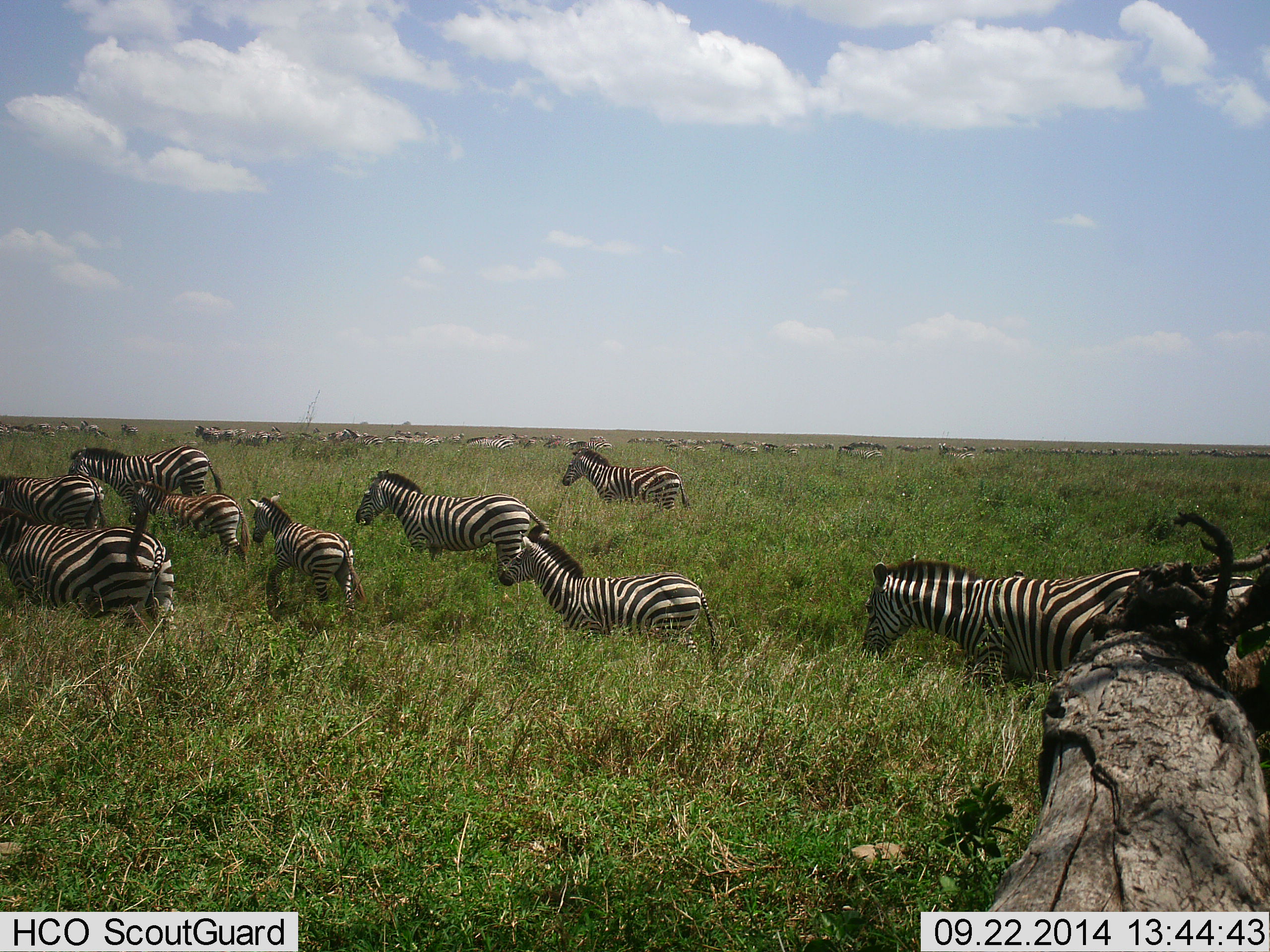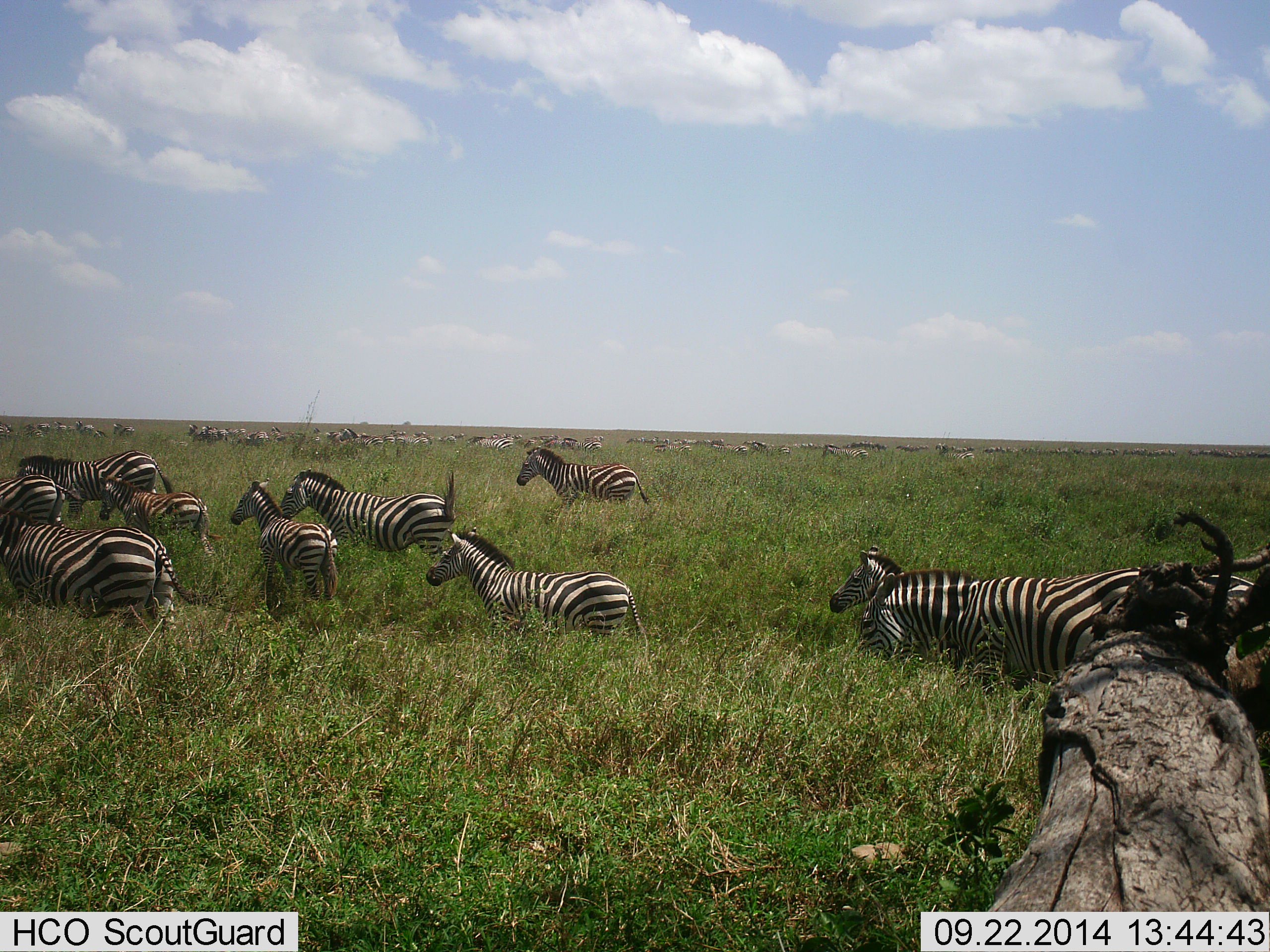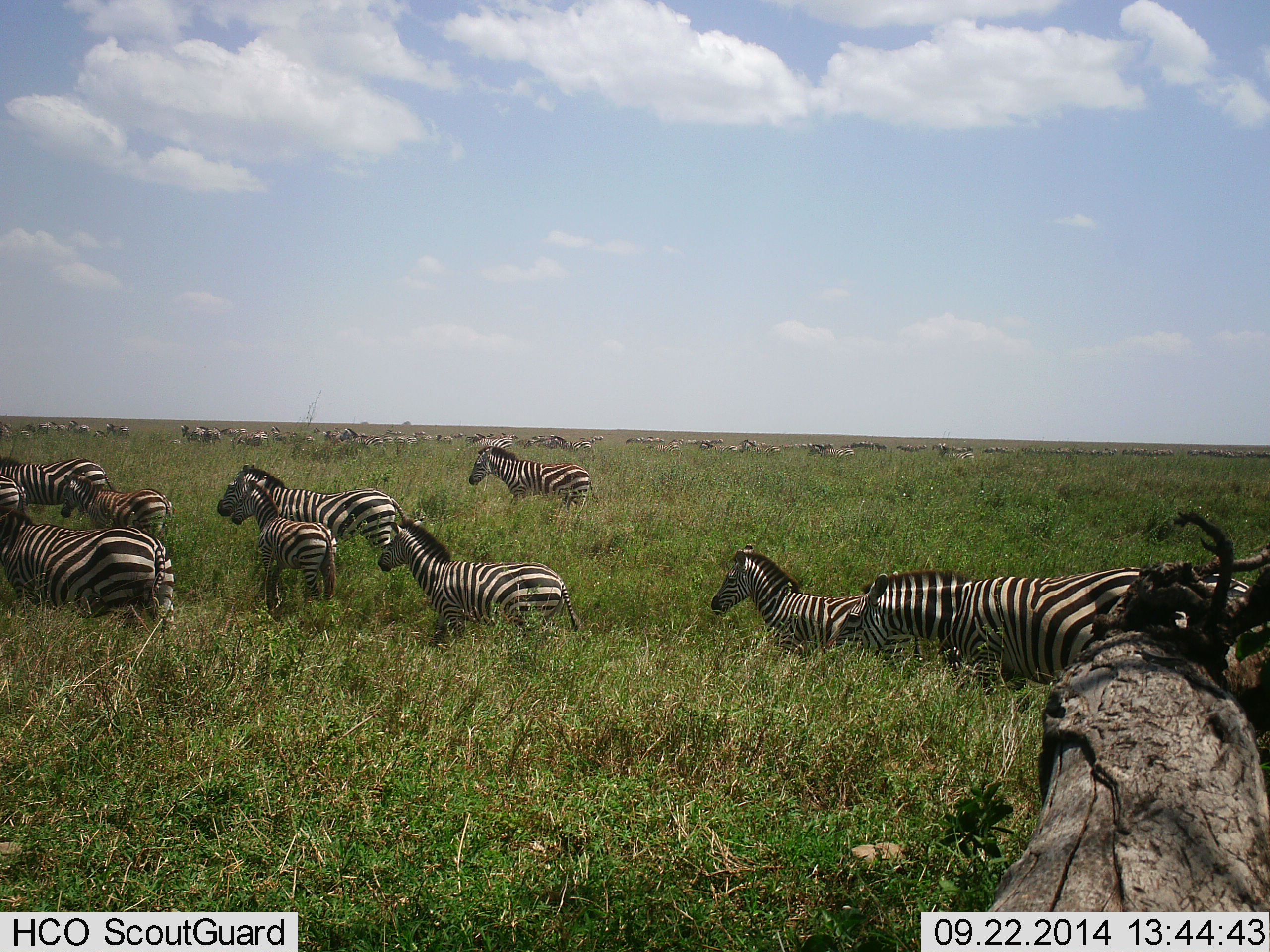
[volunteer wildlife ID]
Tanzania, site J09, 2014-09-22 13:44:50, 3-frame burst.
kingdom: Animalia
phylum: Chordata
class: Mammalia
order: Perissodactyla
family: Equidae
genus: Equus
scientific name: Equus quagga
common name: plains zebra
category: zebra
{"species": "zebra (plains zebra) (Equus quagga)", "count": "11-50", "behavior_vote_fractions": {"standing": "50%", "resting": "0%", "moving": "100%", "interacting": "0%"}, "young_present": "60%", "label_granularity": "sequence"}